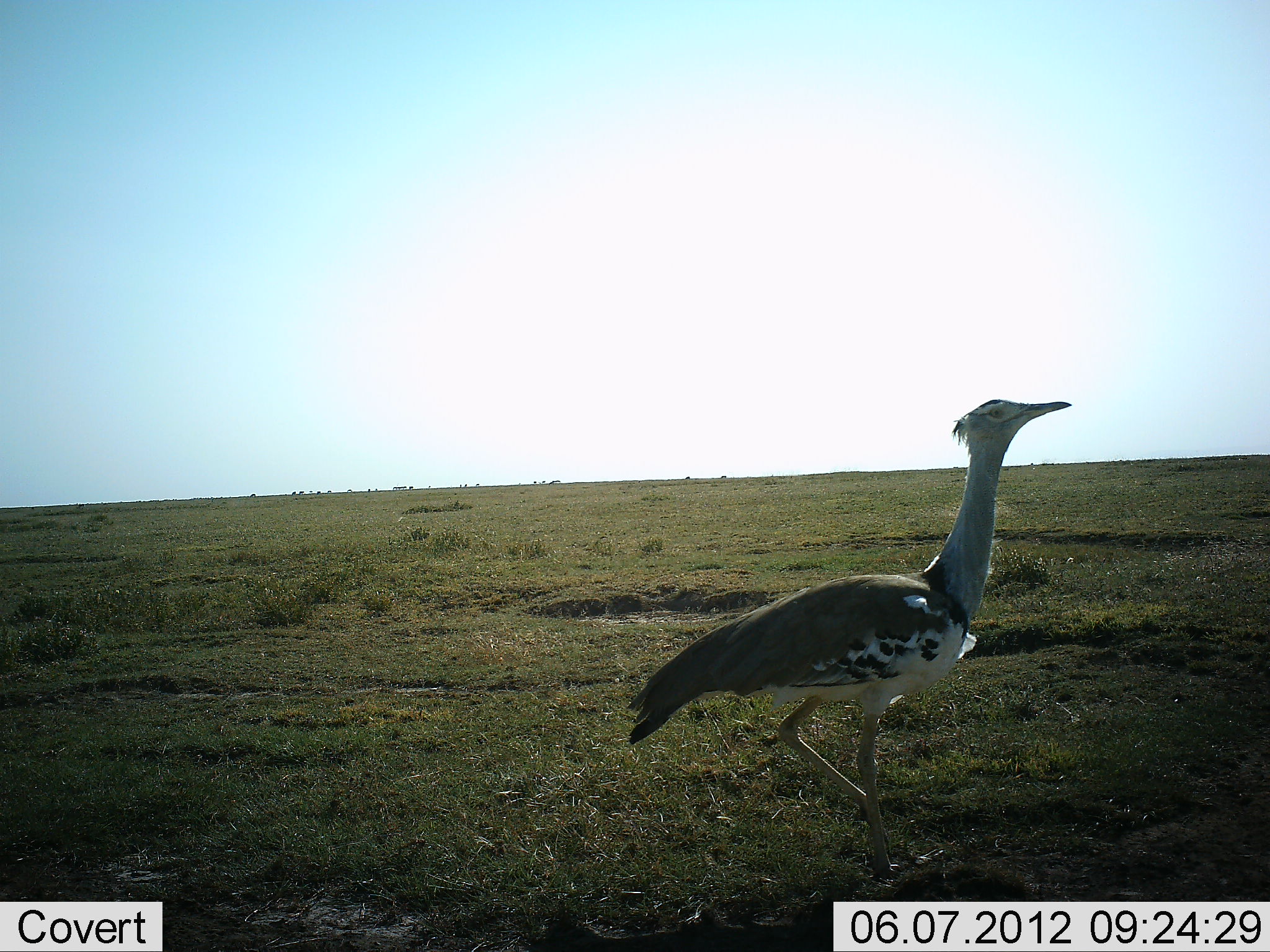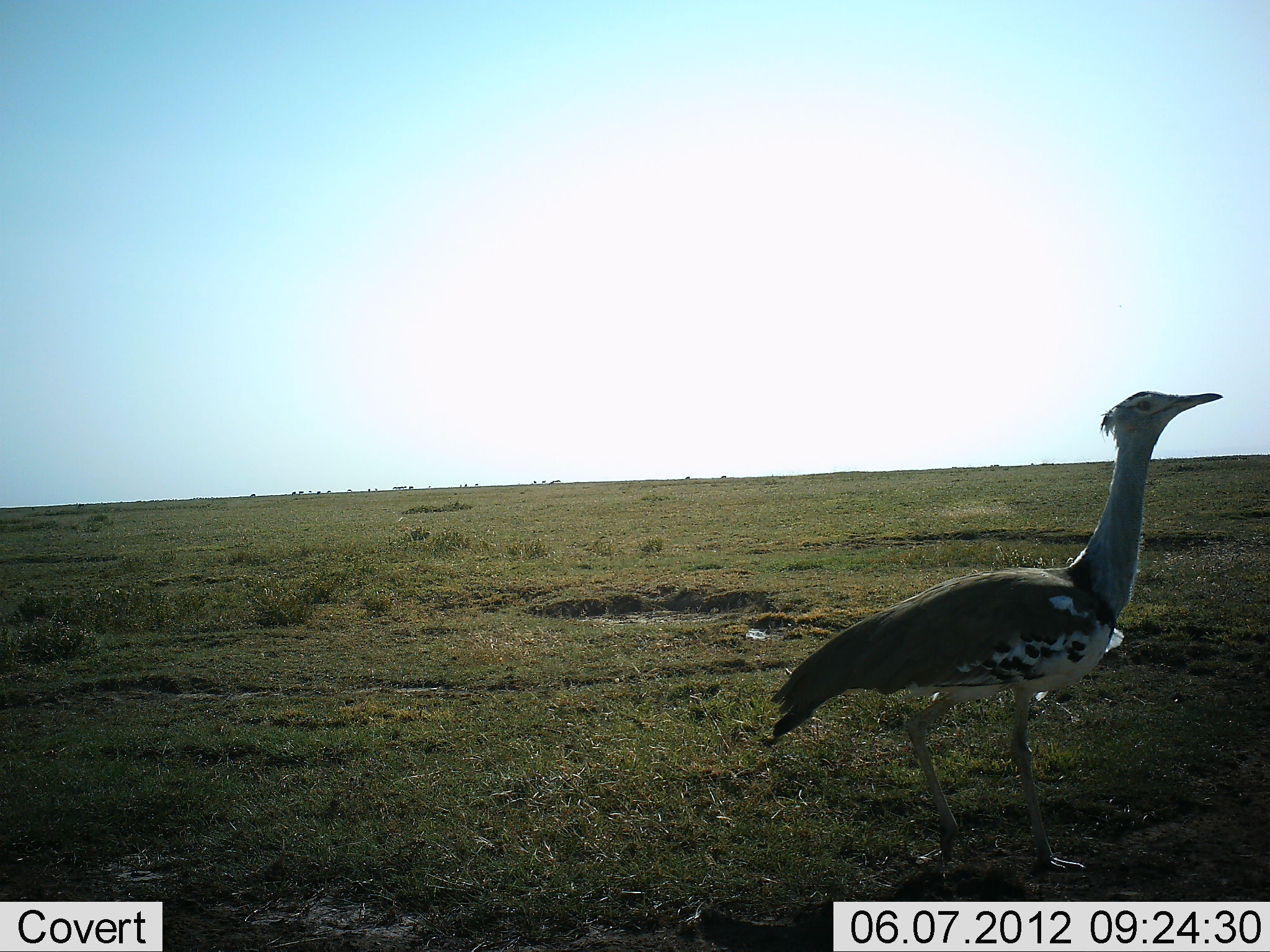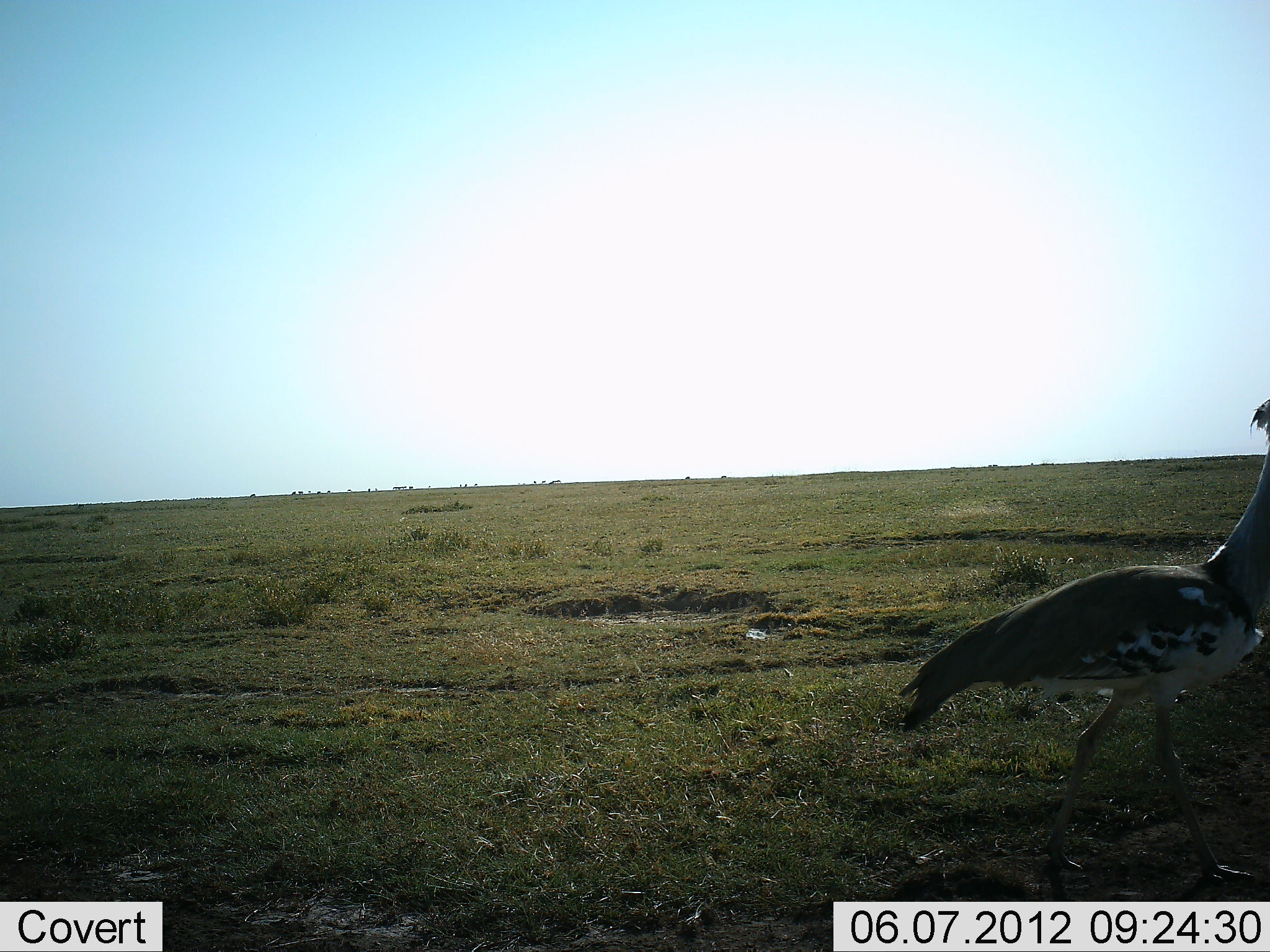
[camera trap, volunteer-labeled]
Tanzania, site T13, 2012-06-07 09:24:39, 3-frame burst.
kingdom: Animalia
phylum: Chordata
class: Aves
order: Otidiformes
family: Otididae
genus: Ardeotis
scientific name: Ardeotis kori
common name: kori bustard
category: koribustard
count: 1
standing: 9%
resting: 0%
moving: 91%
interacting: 0%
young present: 0%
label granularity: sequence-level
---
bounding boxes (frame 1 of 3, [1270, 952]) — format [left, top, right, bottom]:
animal: [618, 392, 1073, 881]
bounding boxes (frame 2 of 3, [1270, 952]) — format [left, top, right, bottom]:
animal: [763, 391, 1220, 886]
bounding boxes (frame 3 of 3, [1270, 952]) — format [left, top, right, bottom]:
animal: [894, 389, 1270, 903]